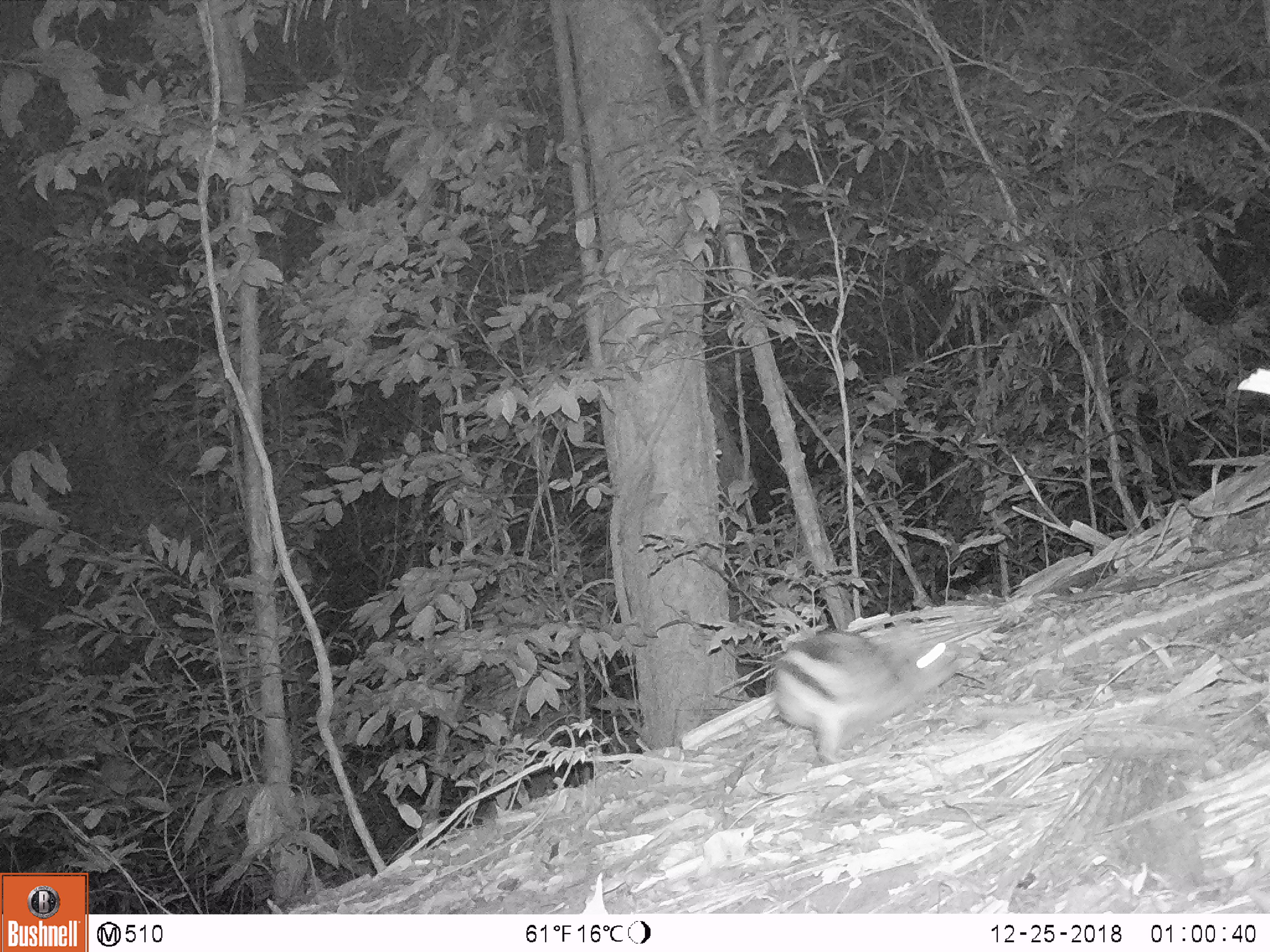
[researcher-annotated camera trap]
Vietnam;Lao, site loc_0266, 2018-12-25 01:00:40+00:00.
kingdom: Animalia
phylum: Chordata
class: Mammalia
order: Lagomorpha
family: Leporidae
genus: Nesolagus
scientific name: Nesolagus timminsi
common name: annamite striped rabbit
Annamite striped rabbit (Nesolagus timminsi). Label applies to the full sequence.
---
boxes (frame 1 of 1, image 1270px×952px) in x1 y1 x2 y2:
annamite striped rabbit: 769 626 962 763